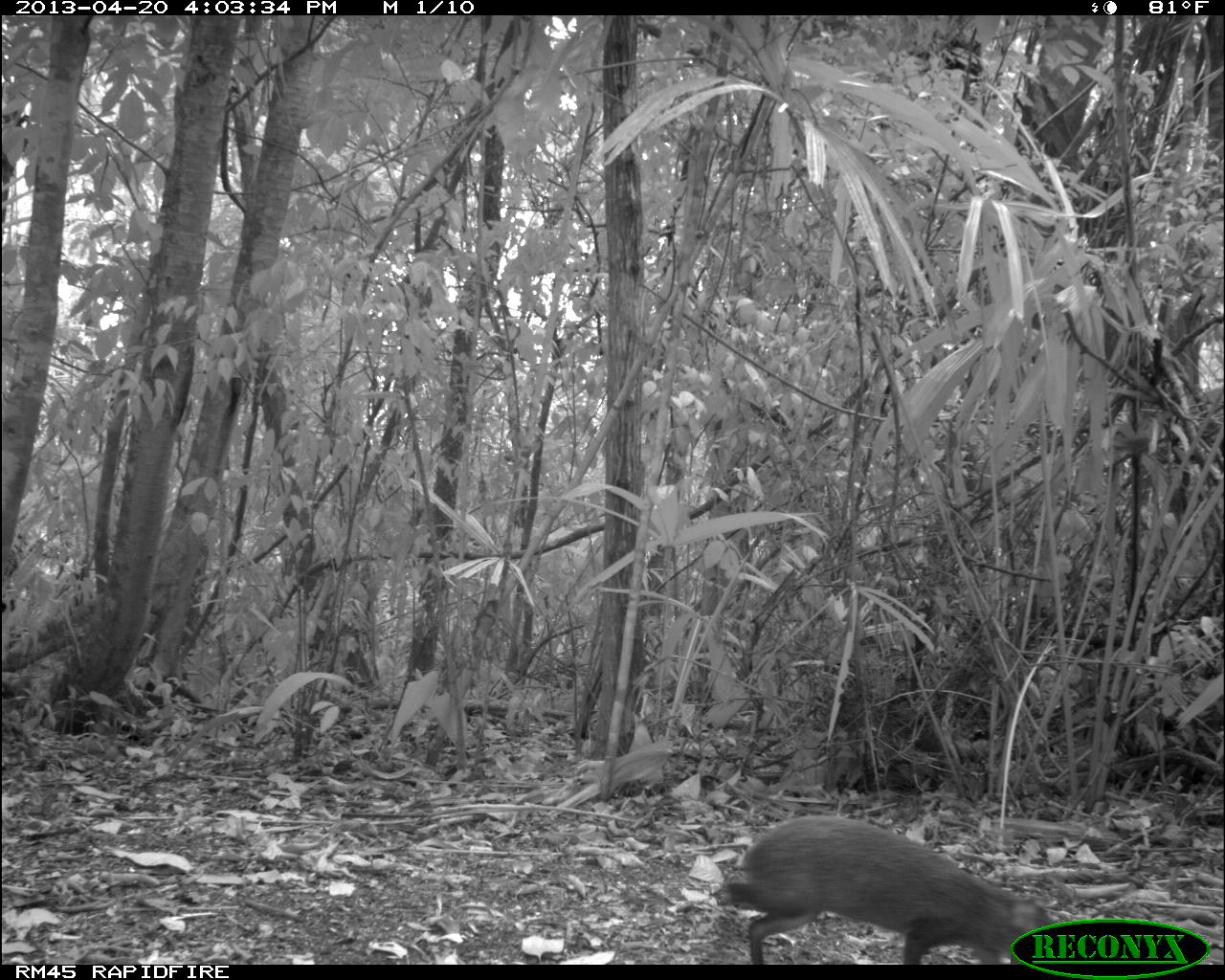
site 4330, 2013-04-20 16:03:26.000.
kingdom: Animalia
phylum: Chordata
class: Mammalia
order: Rodentia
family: Dasyproctidae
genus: Dasyprocta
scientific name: Dasyprocta punctata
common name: central american agouti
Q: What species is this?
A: Dasyprocta punctata (central american agouti).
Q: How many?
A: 1.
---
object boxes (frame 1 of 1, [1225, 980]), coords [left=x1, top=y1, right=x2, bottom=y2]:
dasyprocta punctata: [left=716, top=813, right=1065, bottom=964]